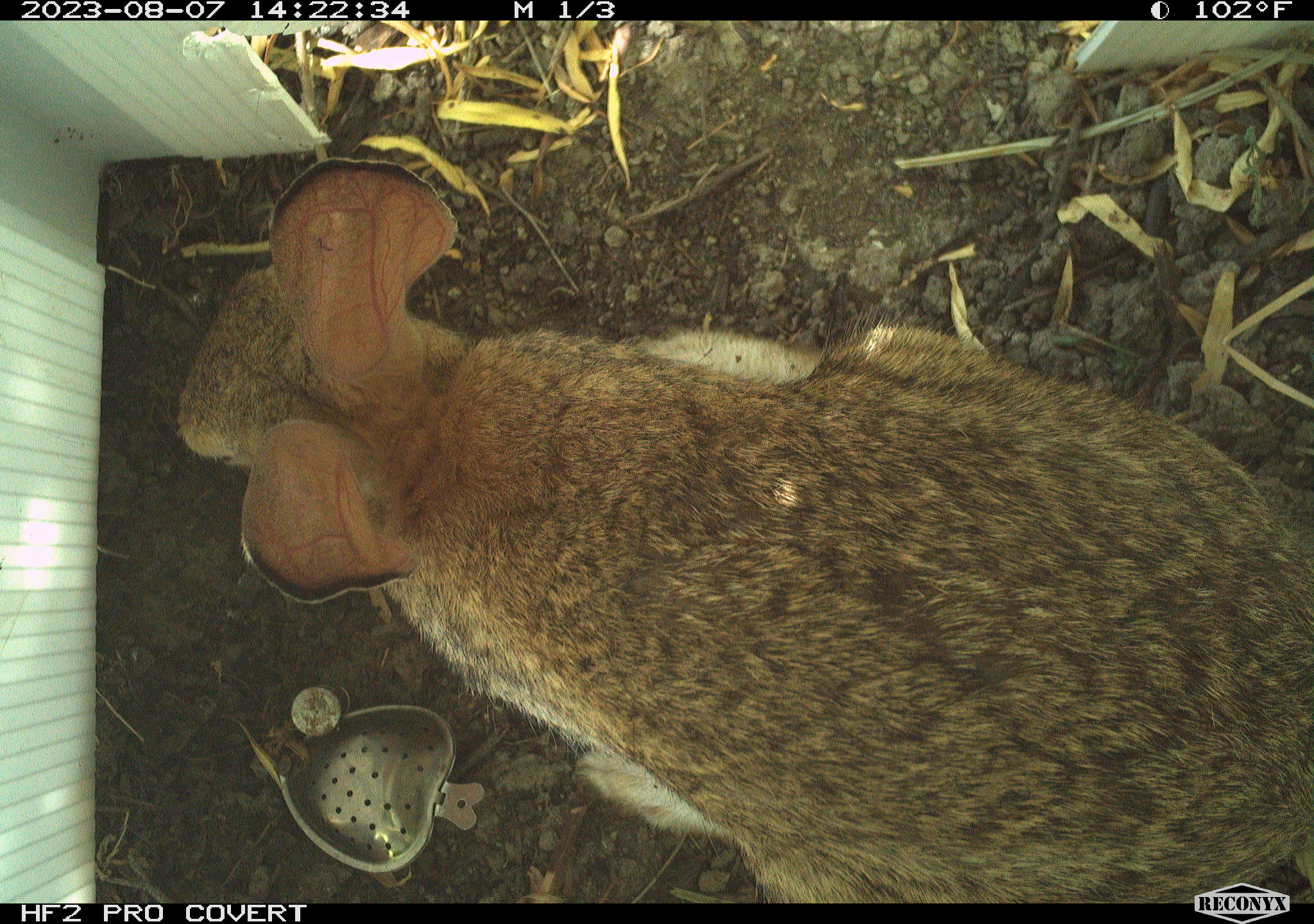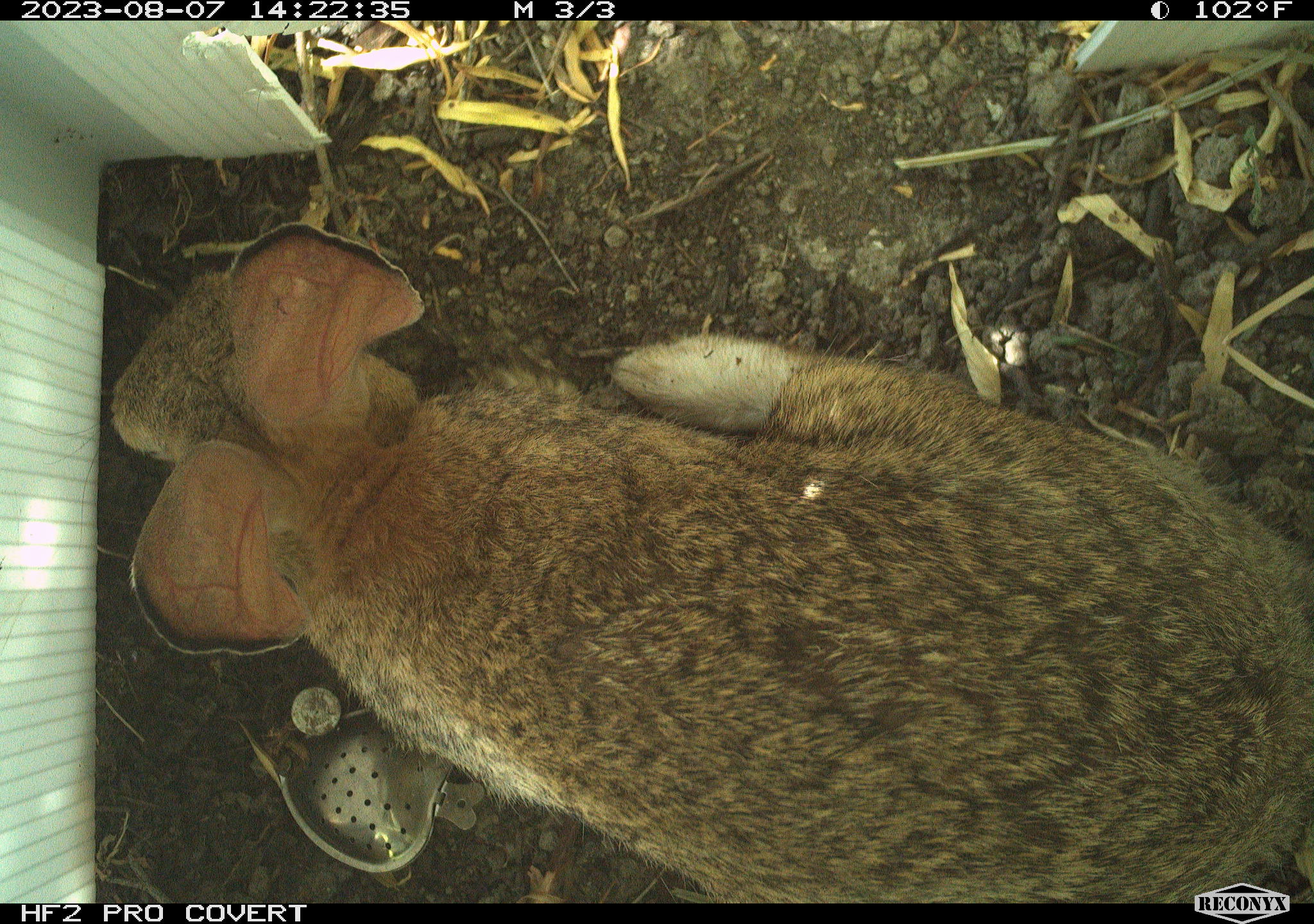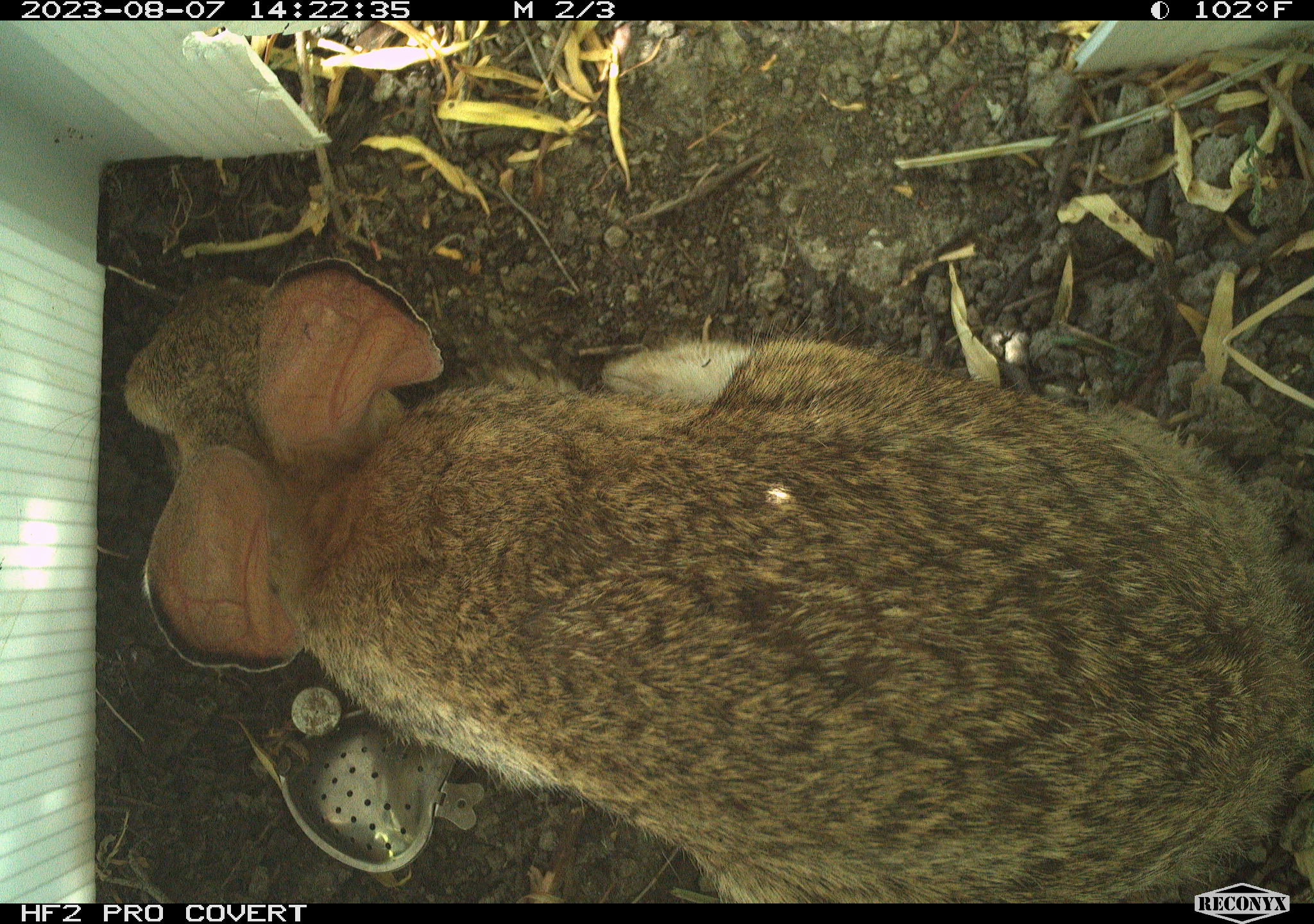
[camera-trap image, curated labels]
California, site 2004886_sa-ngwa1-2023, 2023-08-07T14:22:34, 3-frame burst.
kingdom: Animalia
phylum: Chordata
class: Mammalia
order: Lagomorpha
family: Leporidae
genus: Sylvilagus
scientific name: Sylvilagus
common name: cottontail rabbits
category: sylvilagus species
Sylvilagus species (cottontail rabbits) (Sylvilagus).